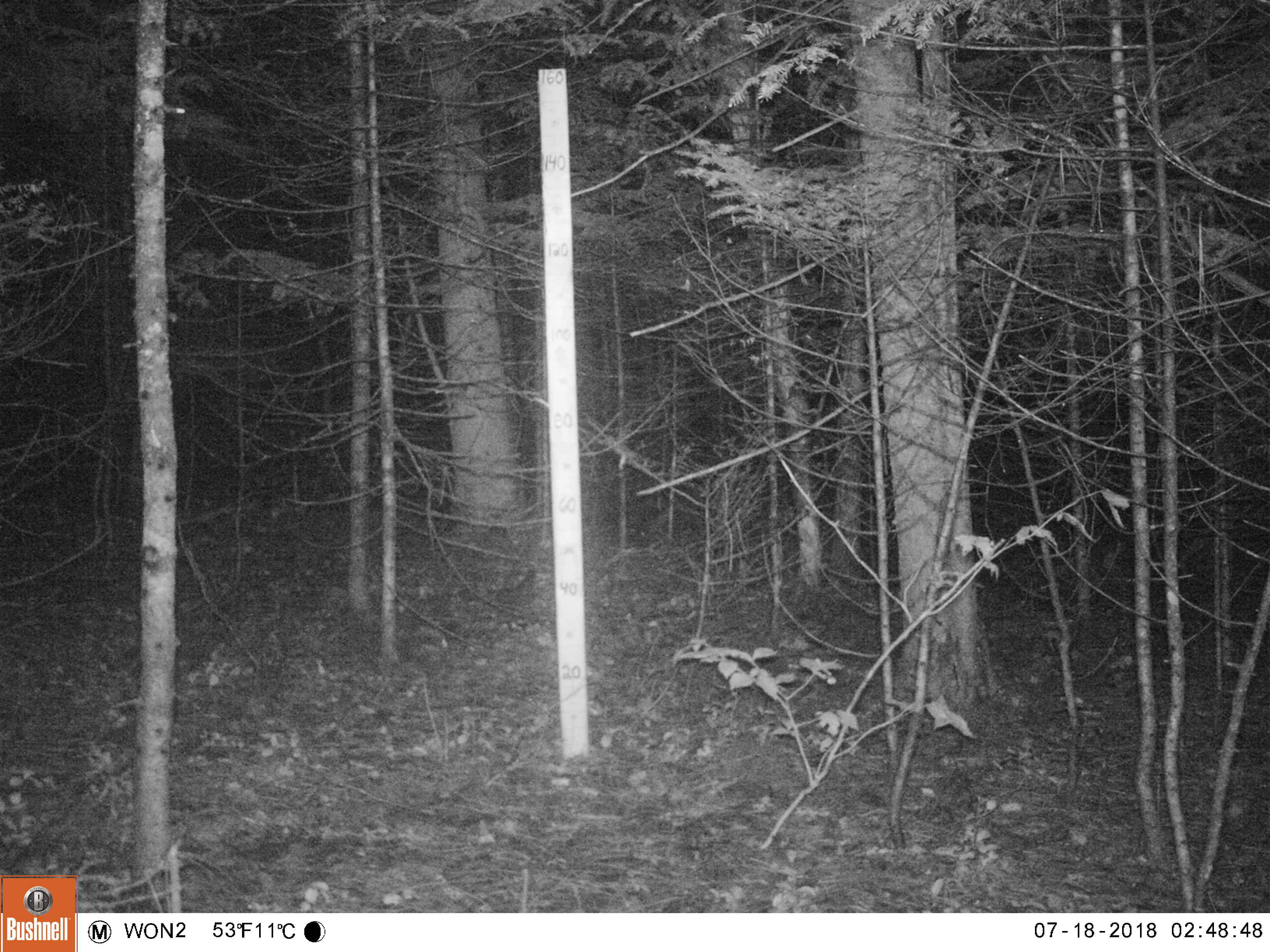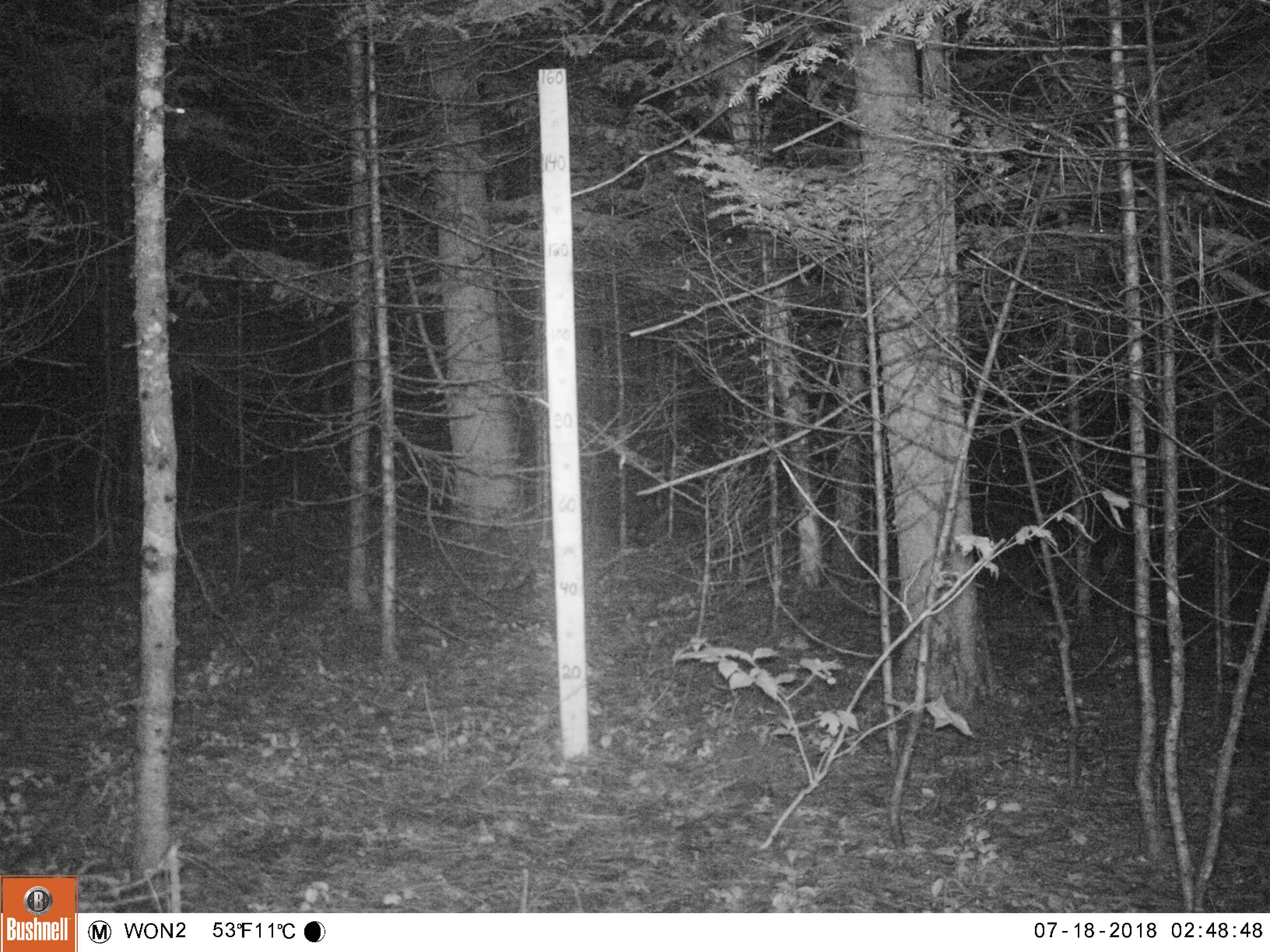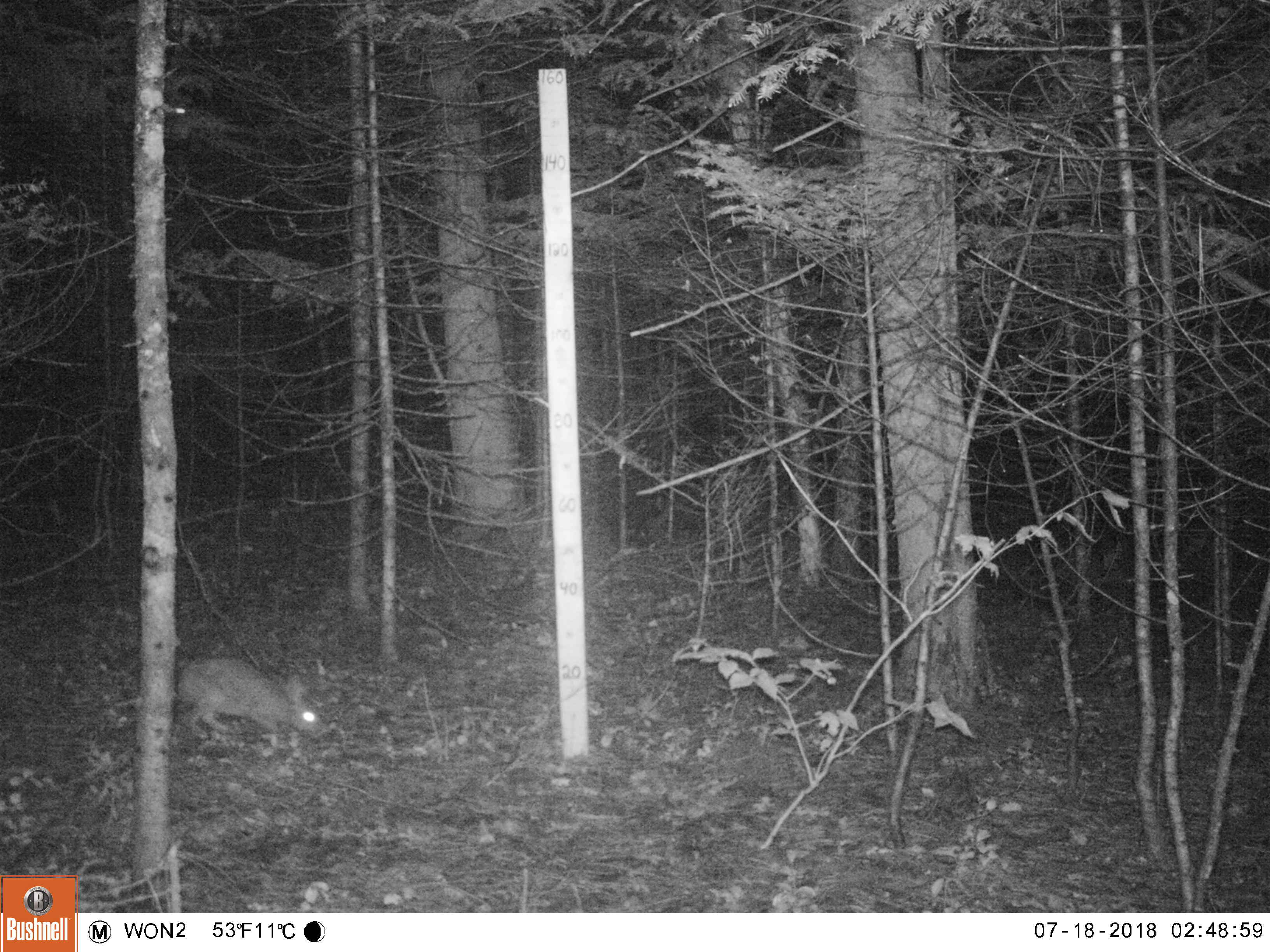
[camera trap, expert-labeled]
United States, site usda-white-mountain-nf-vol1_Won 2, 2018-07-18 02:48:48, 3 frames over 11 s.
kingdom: Animalia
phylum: Chordata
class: Mammalia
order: Lagomorpha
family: Leporidae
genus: Lepus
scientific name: Lepus americanus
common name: snowshoe hare